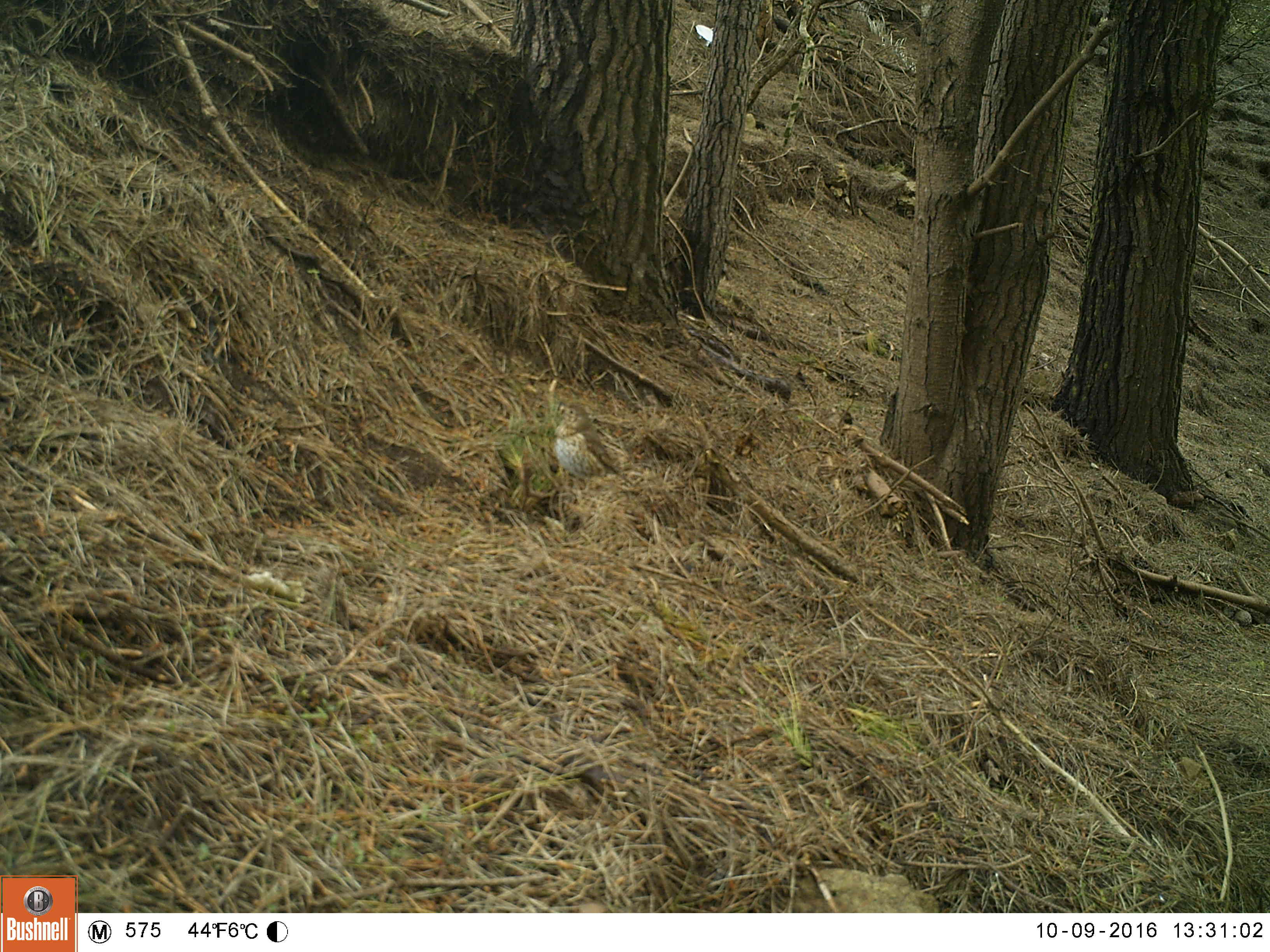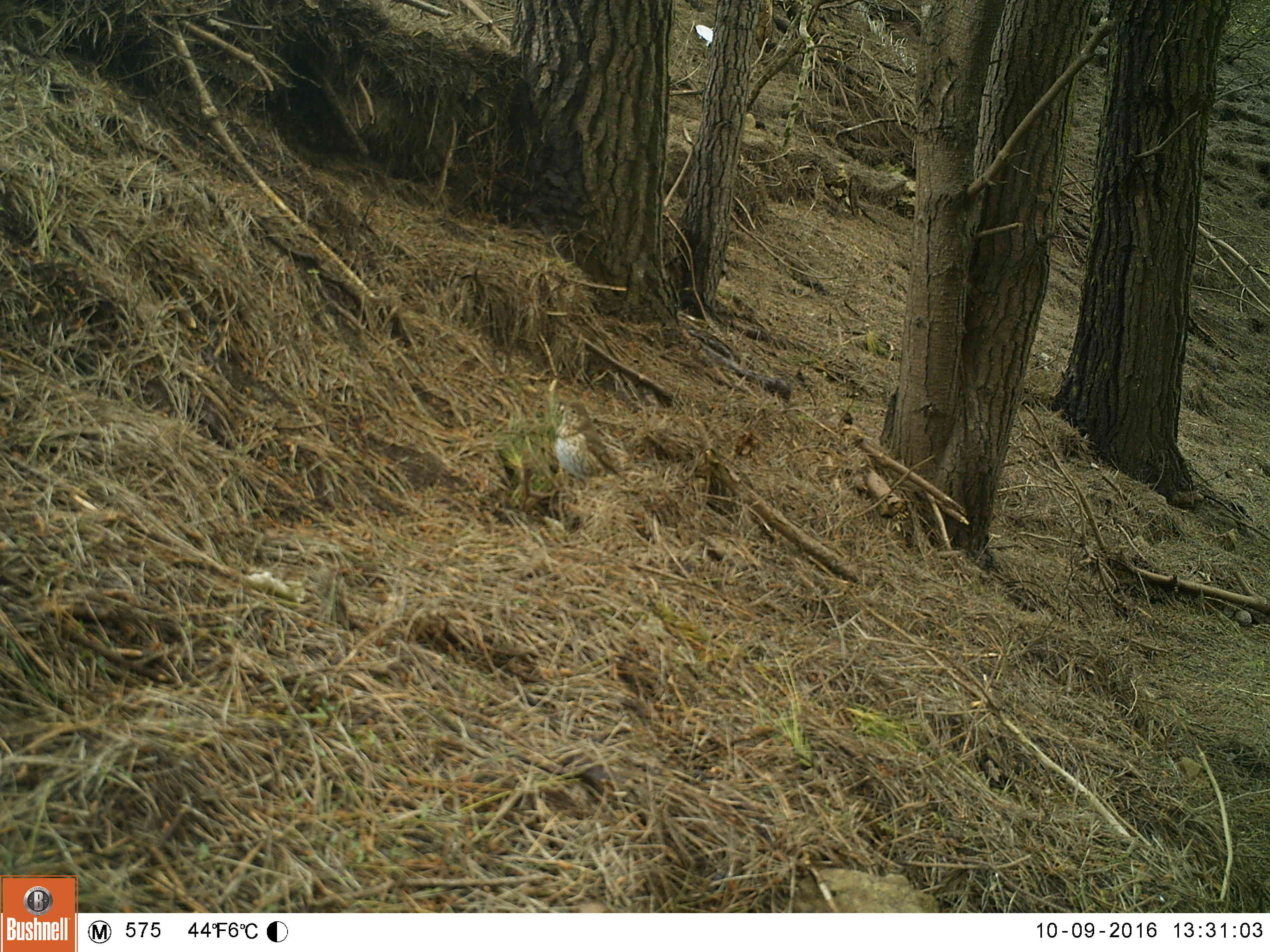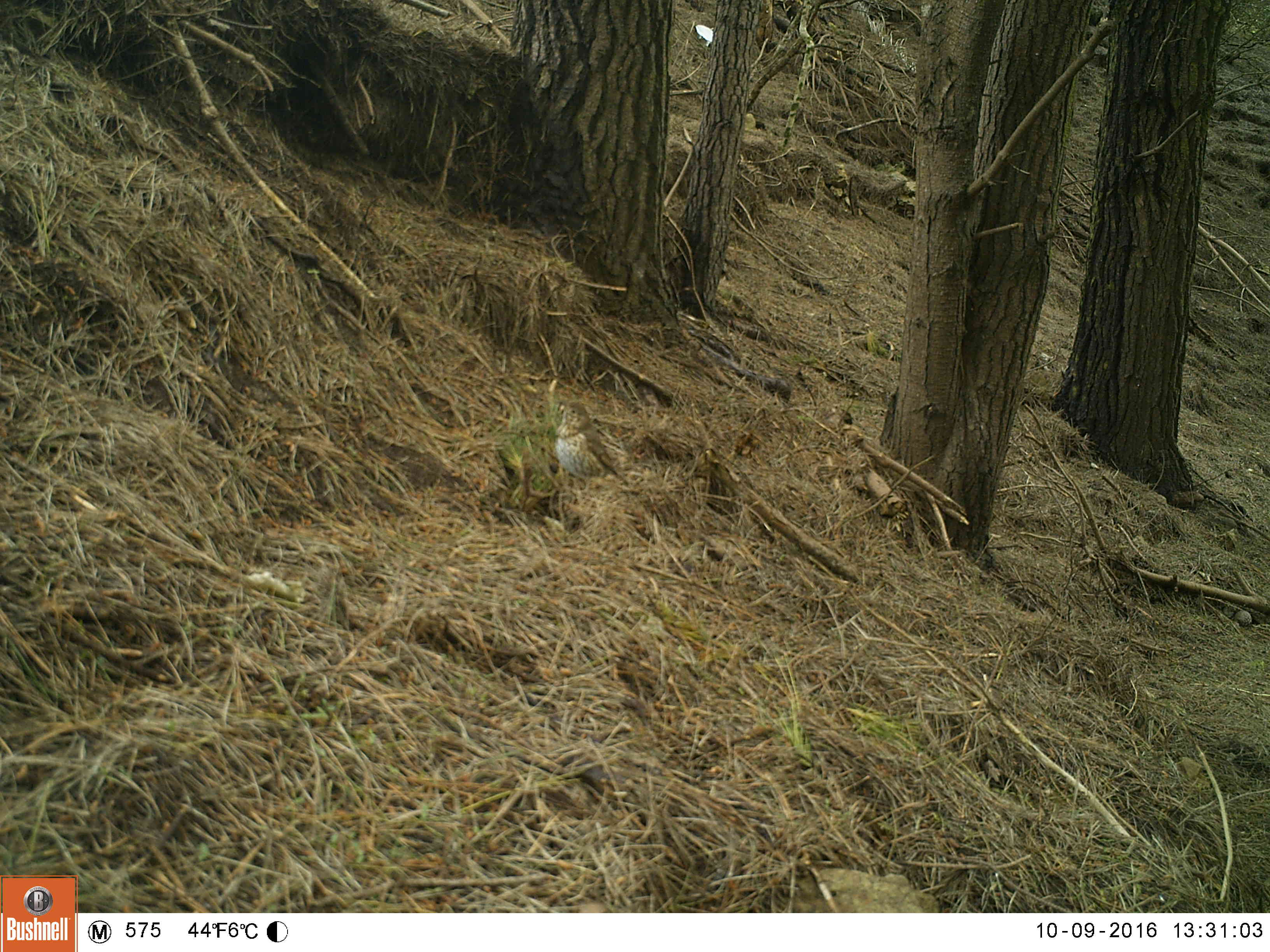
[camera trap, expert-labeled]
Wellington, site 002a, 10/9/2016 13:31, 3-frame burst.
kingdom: Animalia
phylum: Chordata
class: Aves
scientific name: Aves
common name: bird